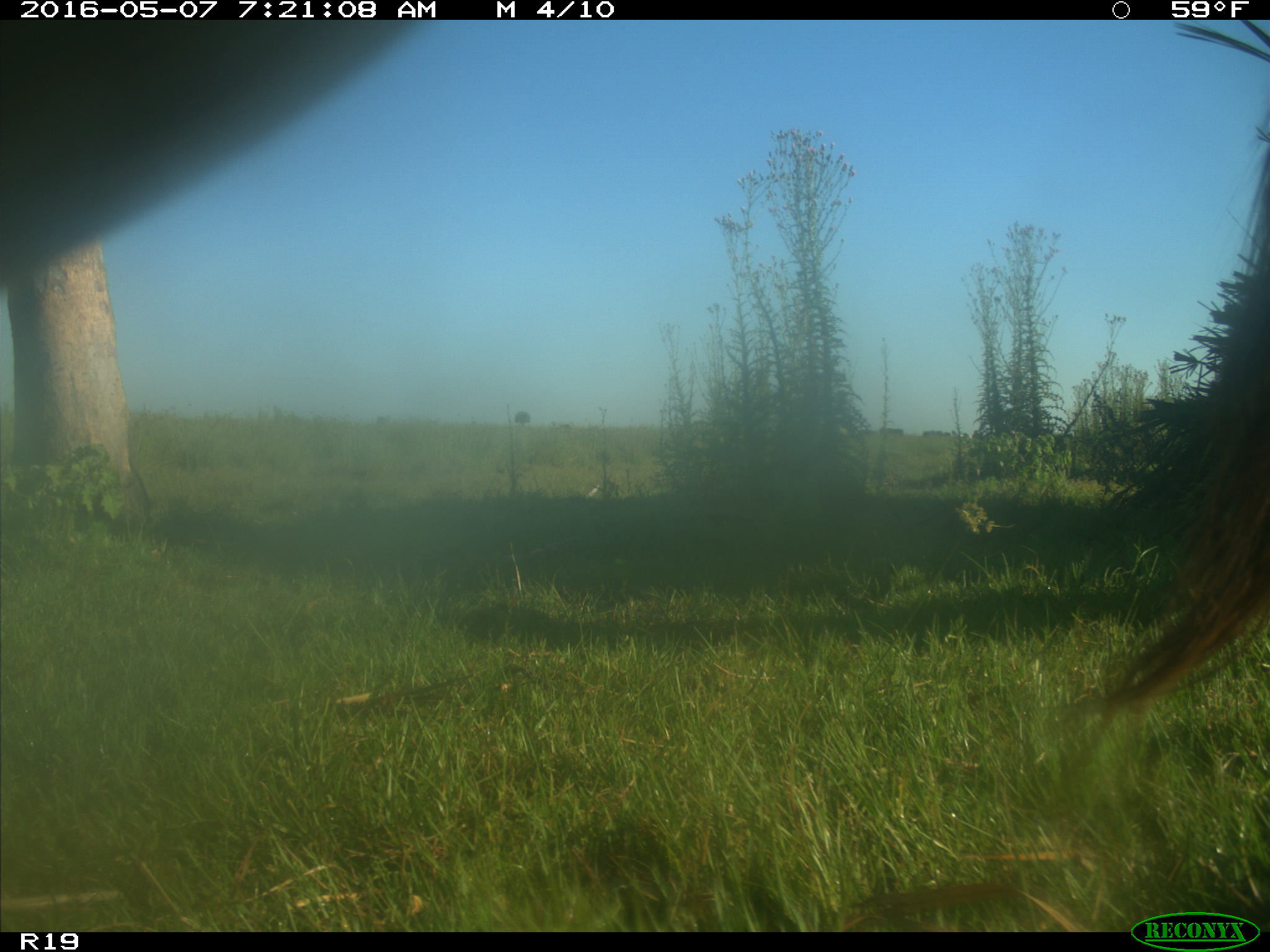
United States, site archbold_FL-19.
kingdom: Animalia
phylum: Chordata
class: Mammalia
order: Artiodactyla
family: Bovidae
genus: Bos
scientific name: Bos taurus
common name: domestic cow